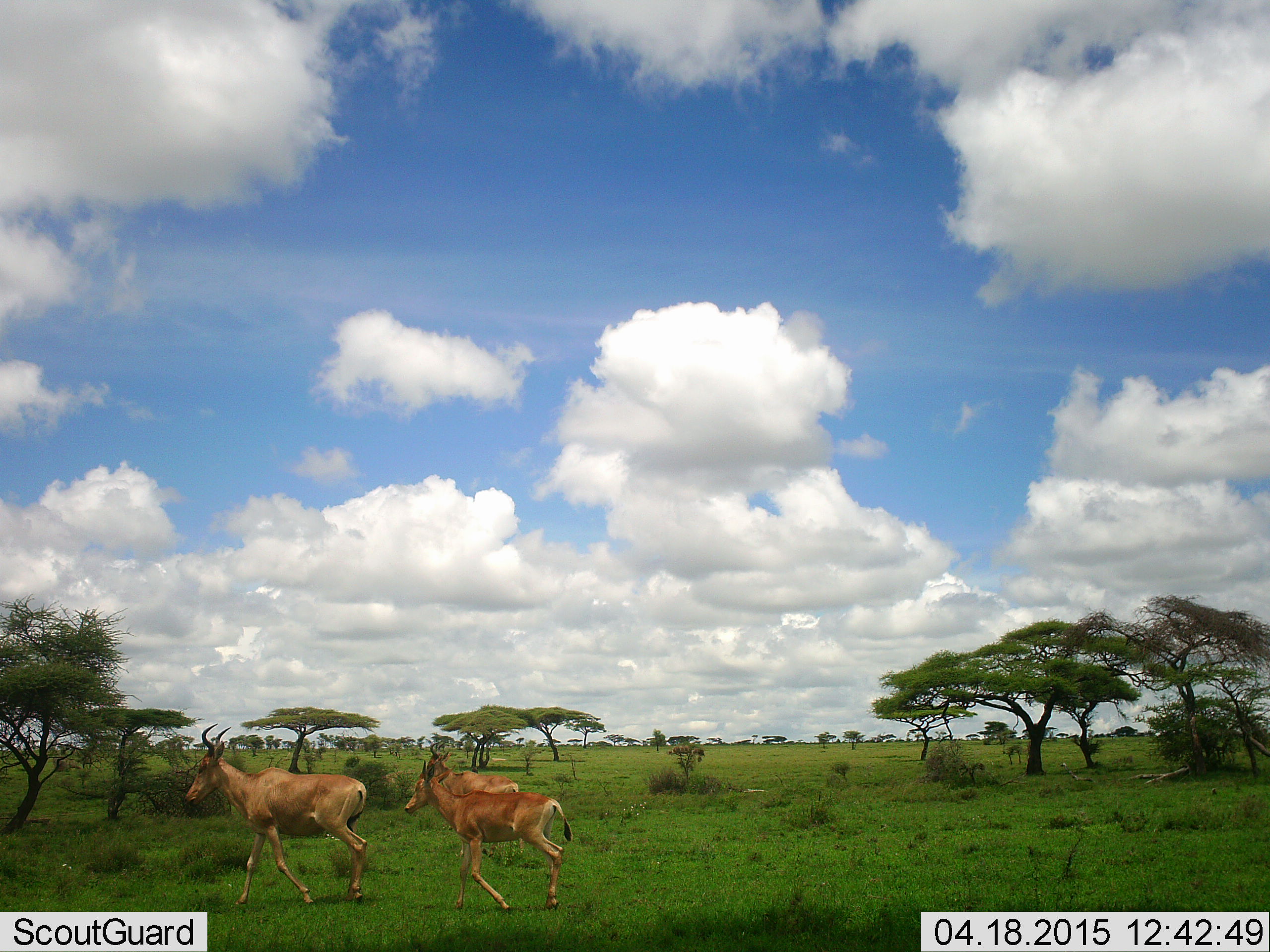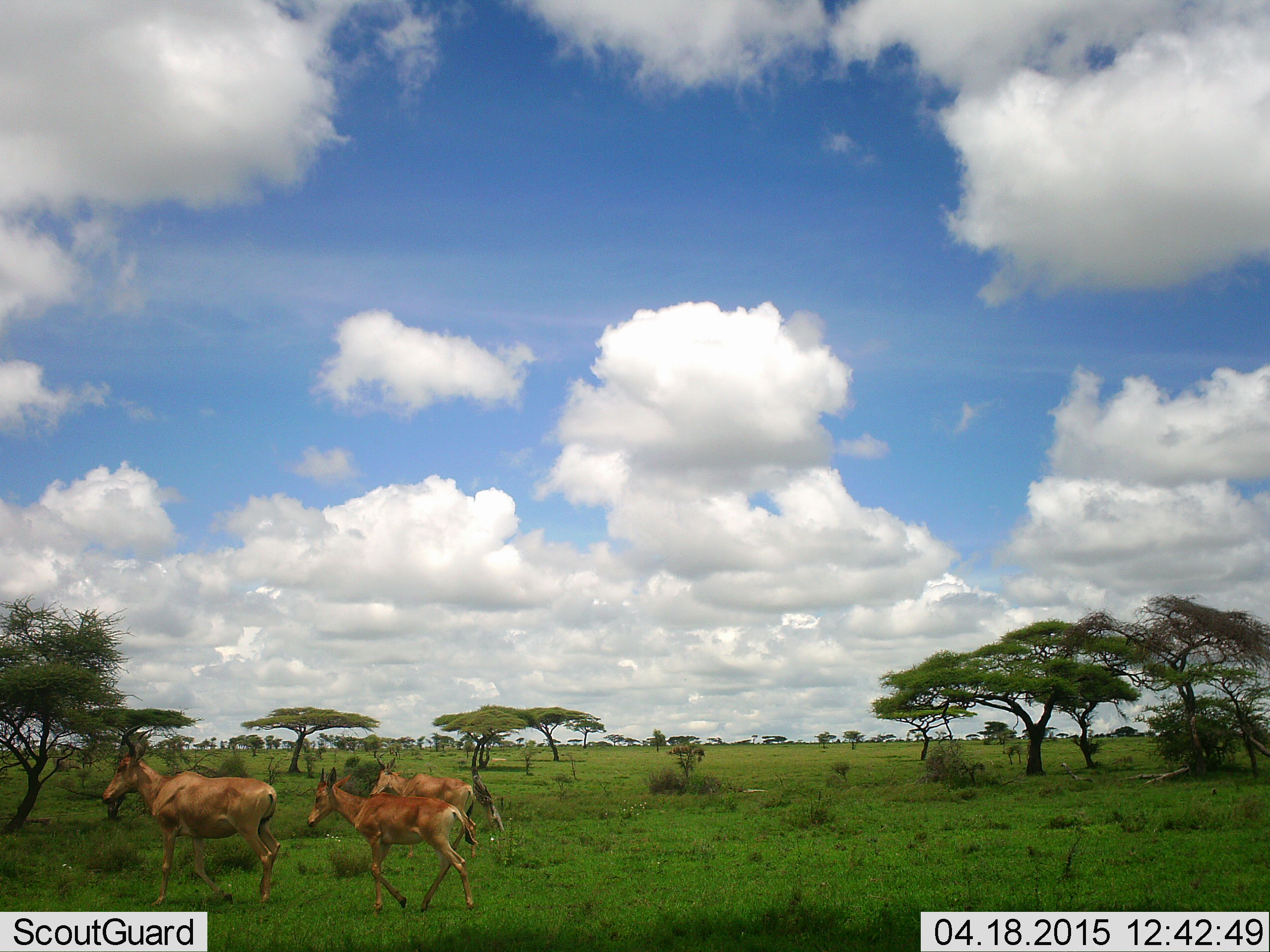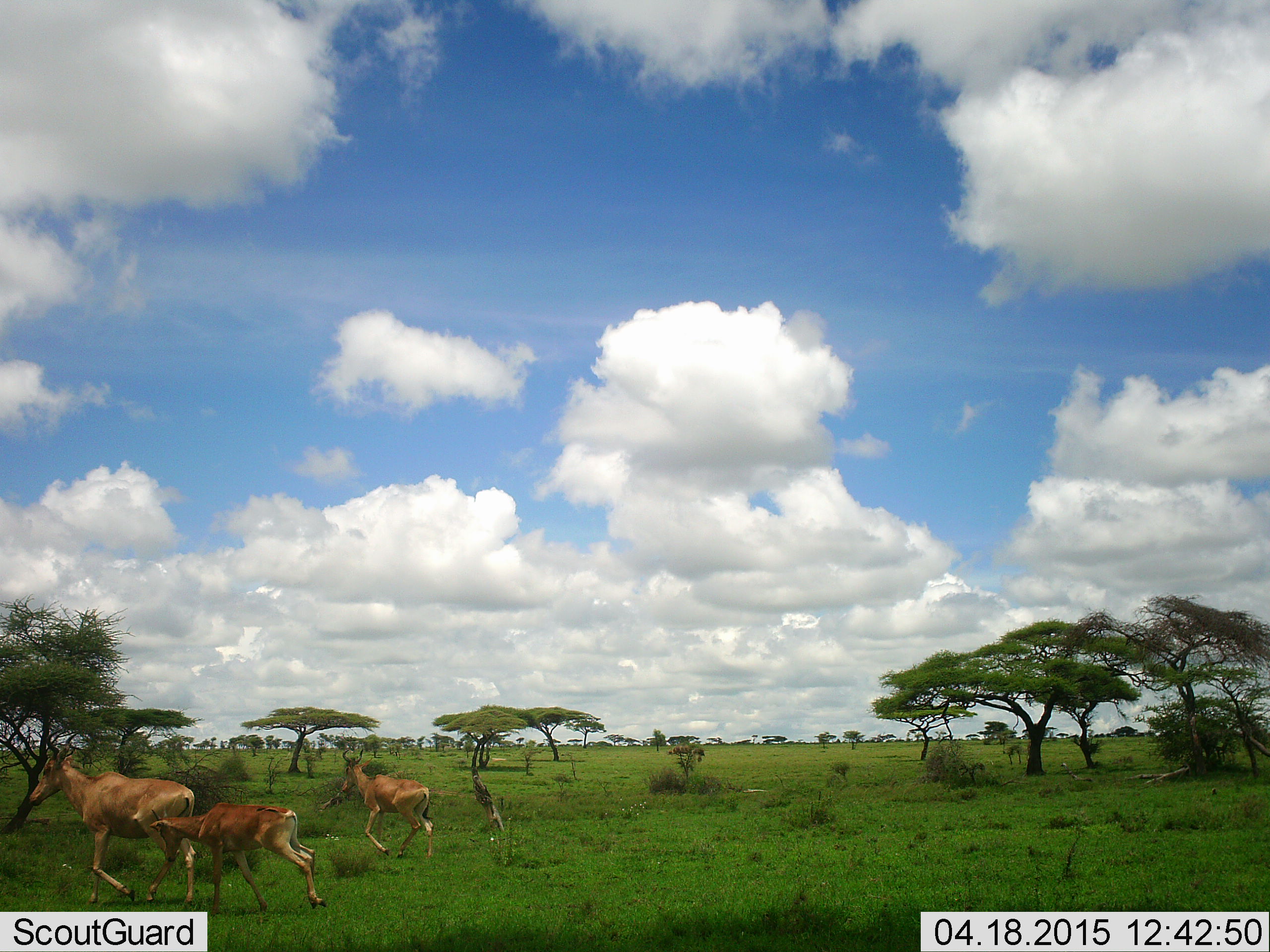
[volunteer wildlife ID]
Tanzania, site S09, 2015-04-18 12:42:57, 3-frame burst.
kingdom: Animalia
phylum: Chordata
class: Mammalia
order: Artiodactyla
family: Bovidae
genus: Alcelaphus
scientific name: Alcelaphus buselaphus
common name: hartebeest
Hartebeest (Alcelaphus buselaphus), count 3. Behavior (volunteer vote fractions): standing 0%, resting 0%, moving 100%, interacting 0%. Young present (vote fraction): 60%. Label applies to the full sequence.